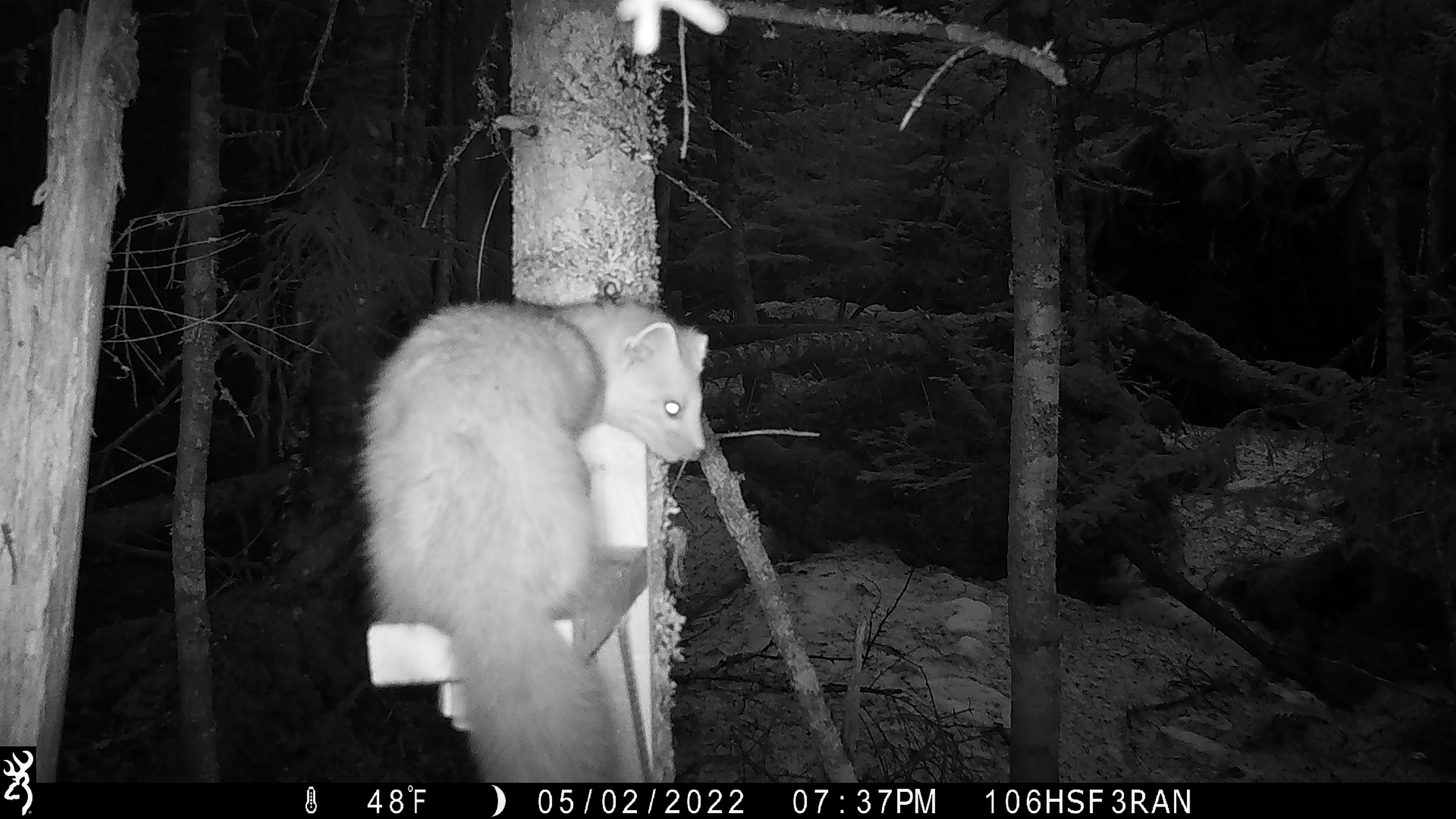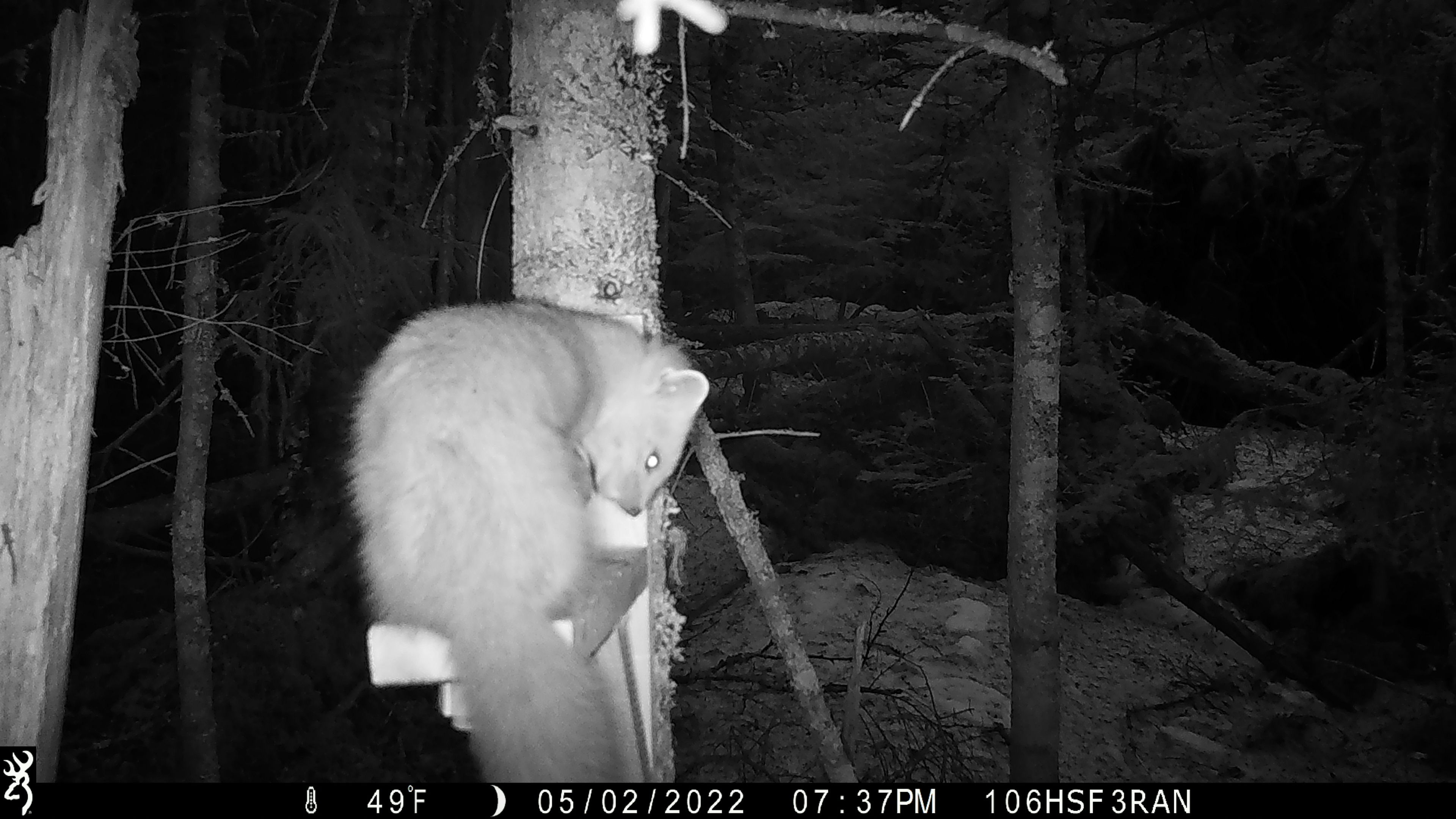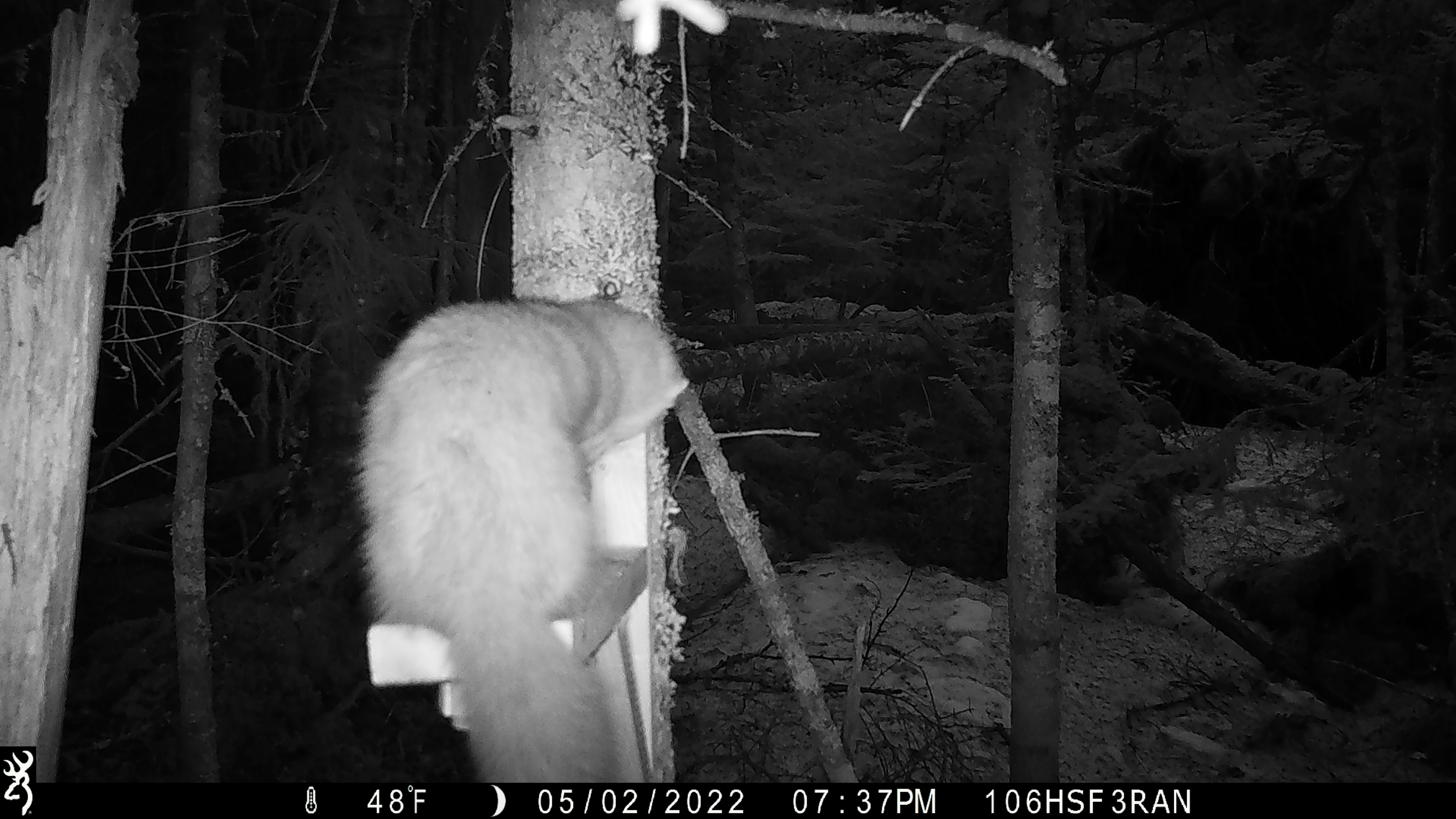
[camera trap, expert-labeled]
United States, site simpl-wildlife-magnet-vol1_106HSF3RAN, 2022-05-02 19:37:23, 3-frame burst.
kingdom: Animalia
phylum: Chordata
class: Mammalia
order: Carnivora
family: Mustelidae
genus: Martes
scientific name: Martes americana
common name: american marten